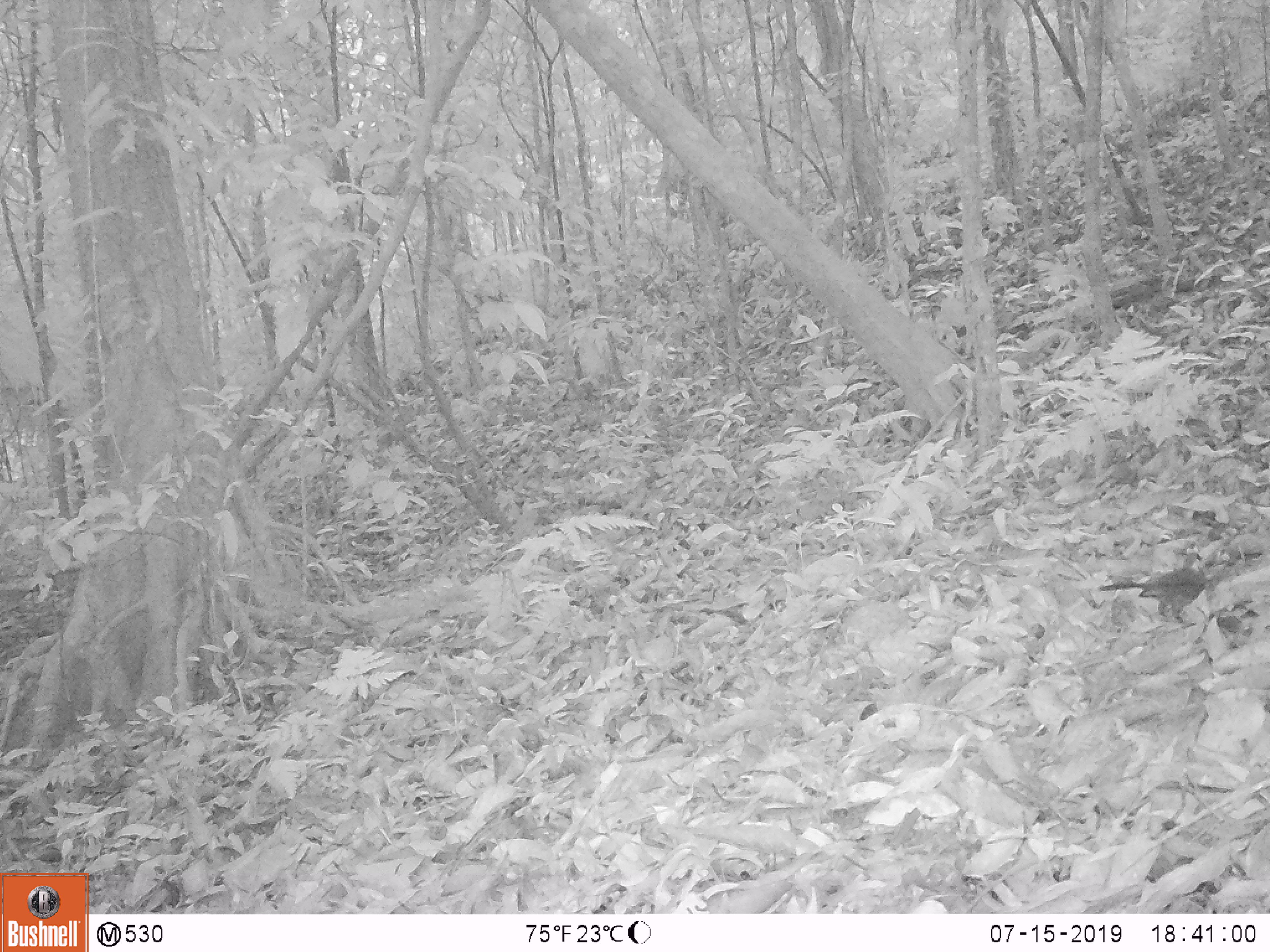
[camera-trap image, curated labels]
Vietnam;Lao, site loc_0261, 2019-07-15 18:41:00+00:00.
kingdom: Animalia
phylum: Chordata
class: Aves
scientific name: Aves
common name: bird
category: unidentified bird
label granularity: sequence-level